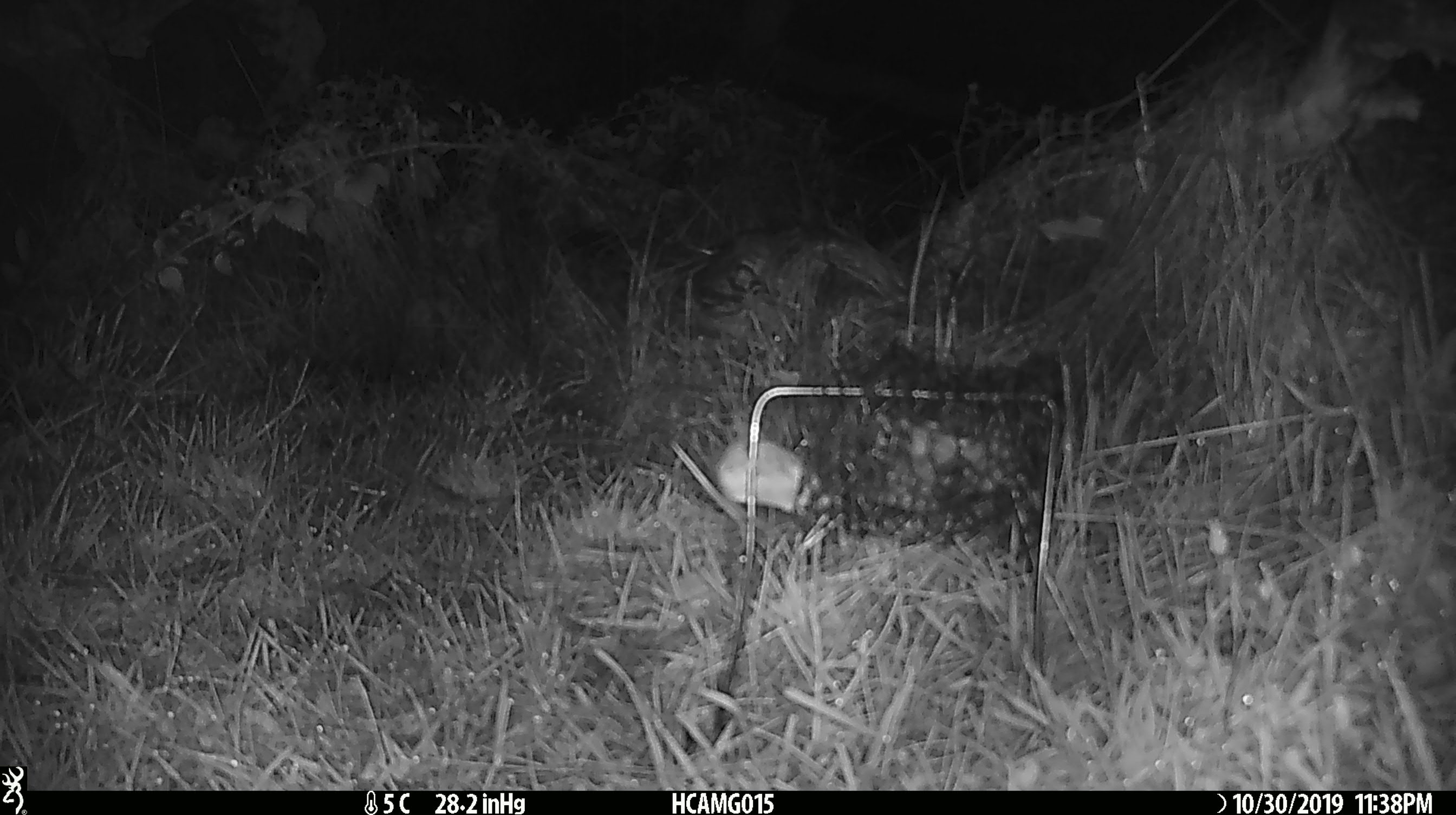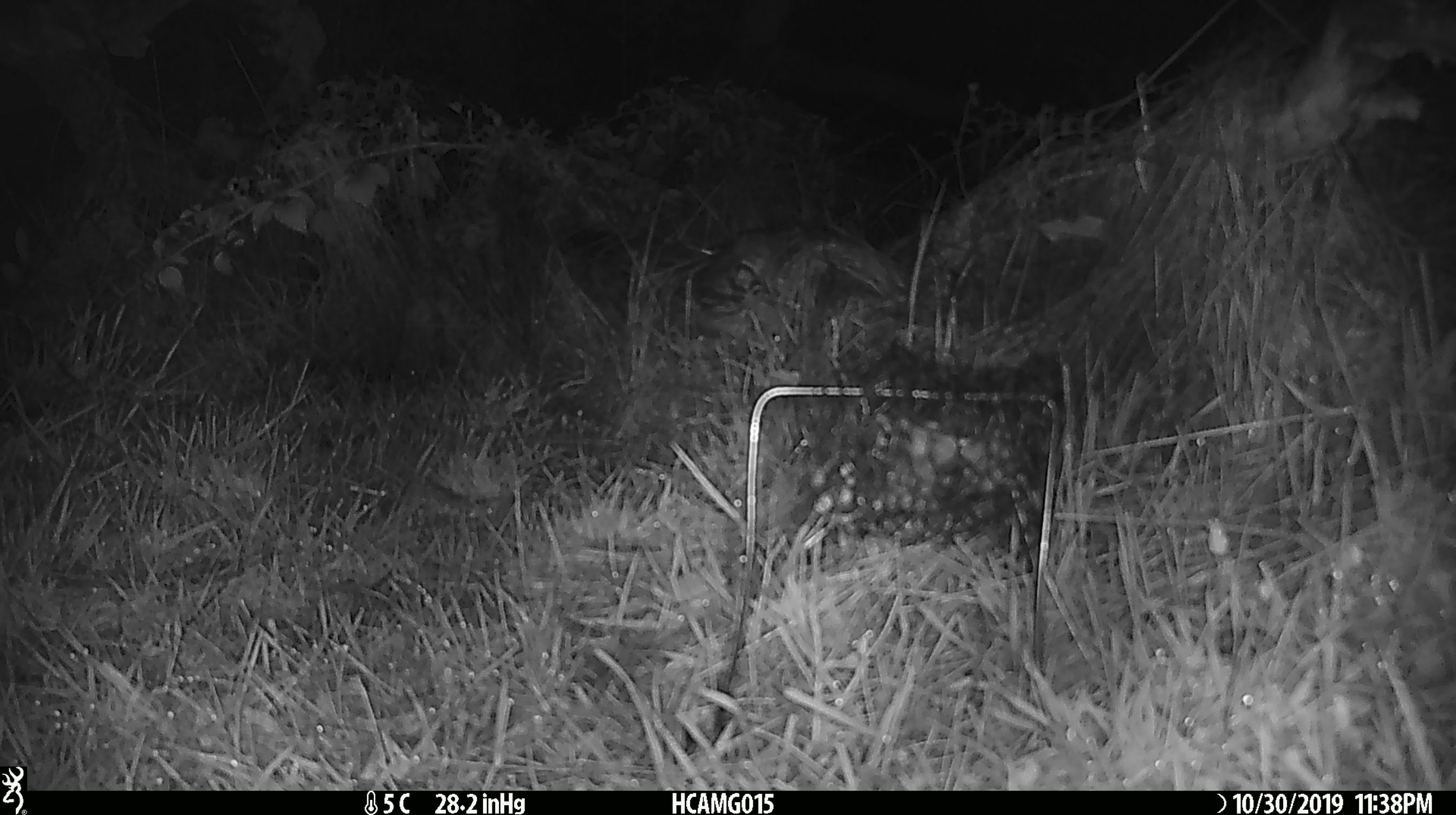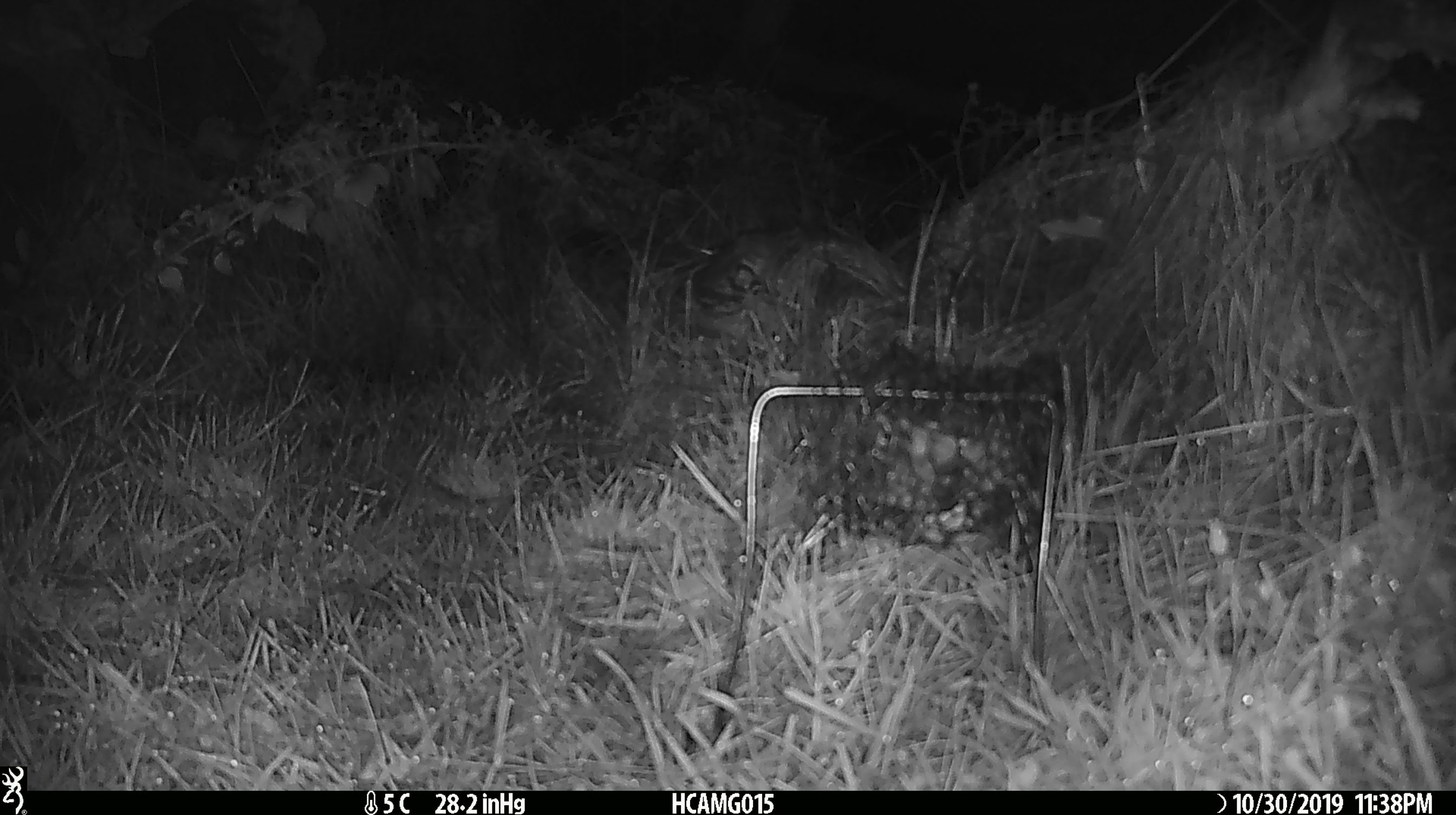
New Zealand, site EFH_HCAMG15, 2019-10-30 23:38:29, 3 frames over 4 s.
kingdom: Animalia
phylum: Chordata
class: Mammalia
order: Rodentia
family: Muridae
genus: Mus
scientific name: Mus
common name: mouse